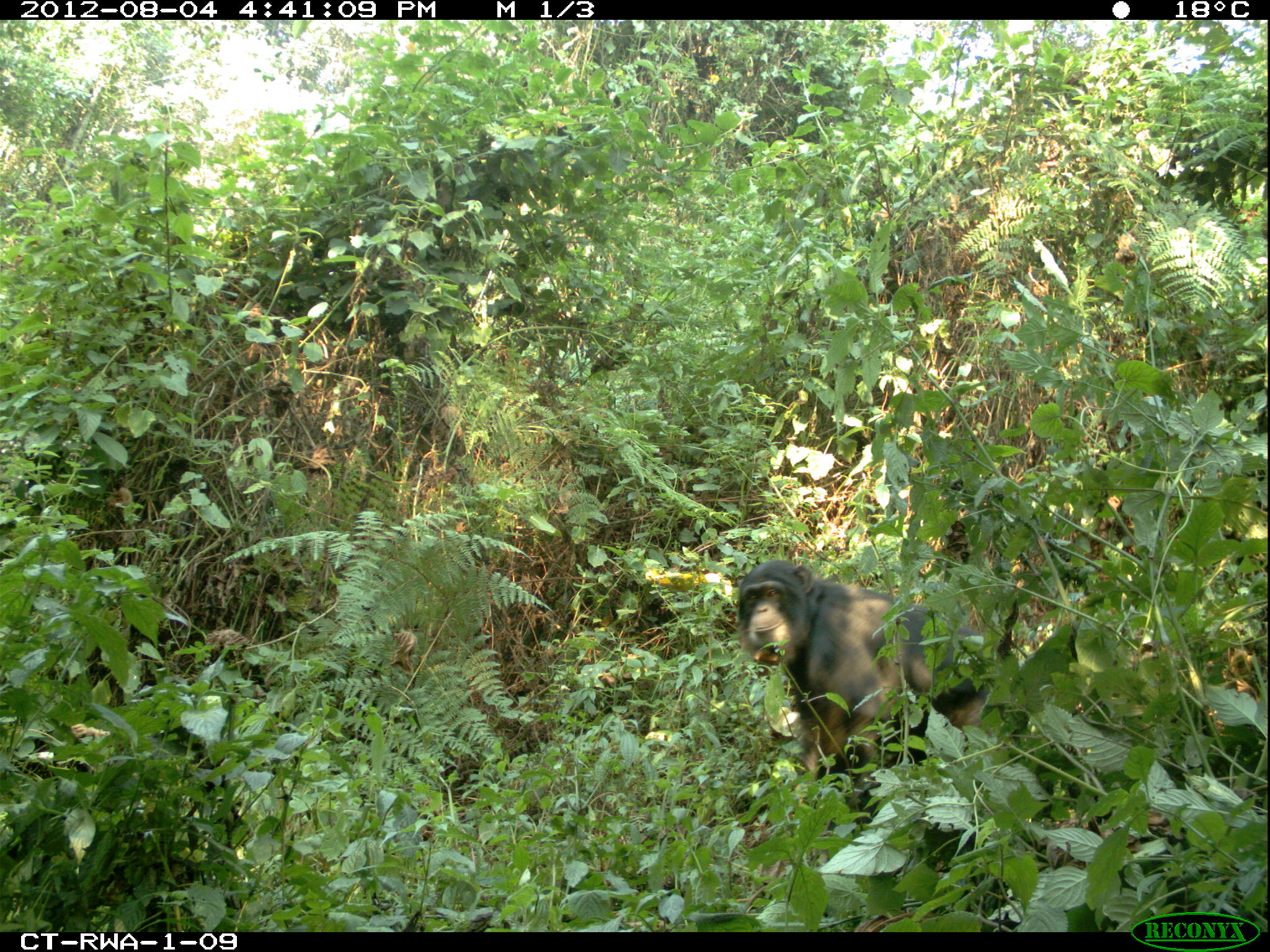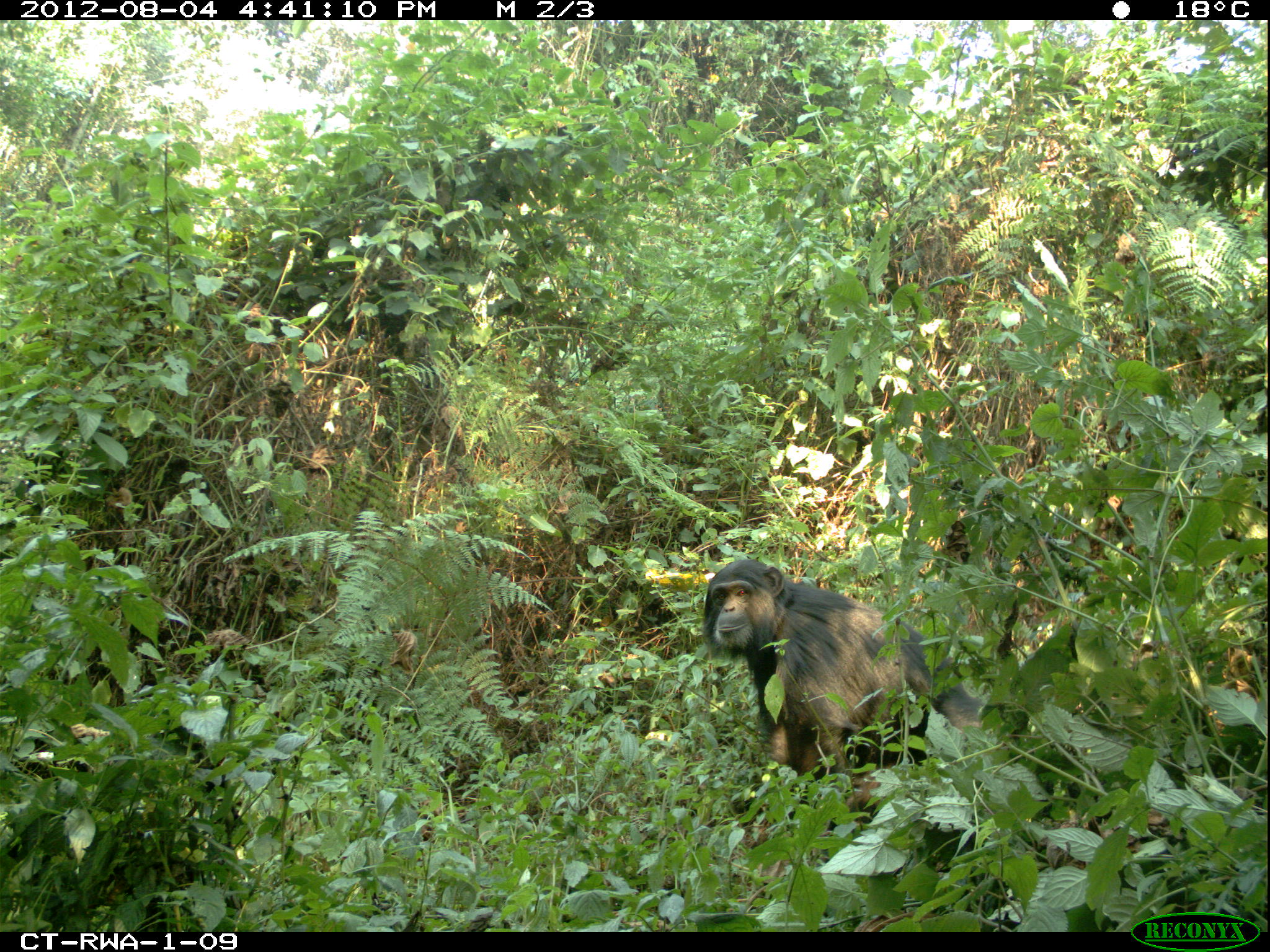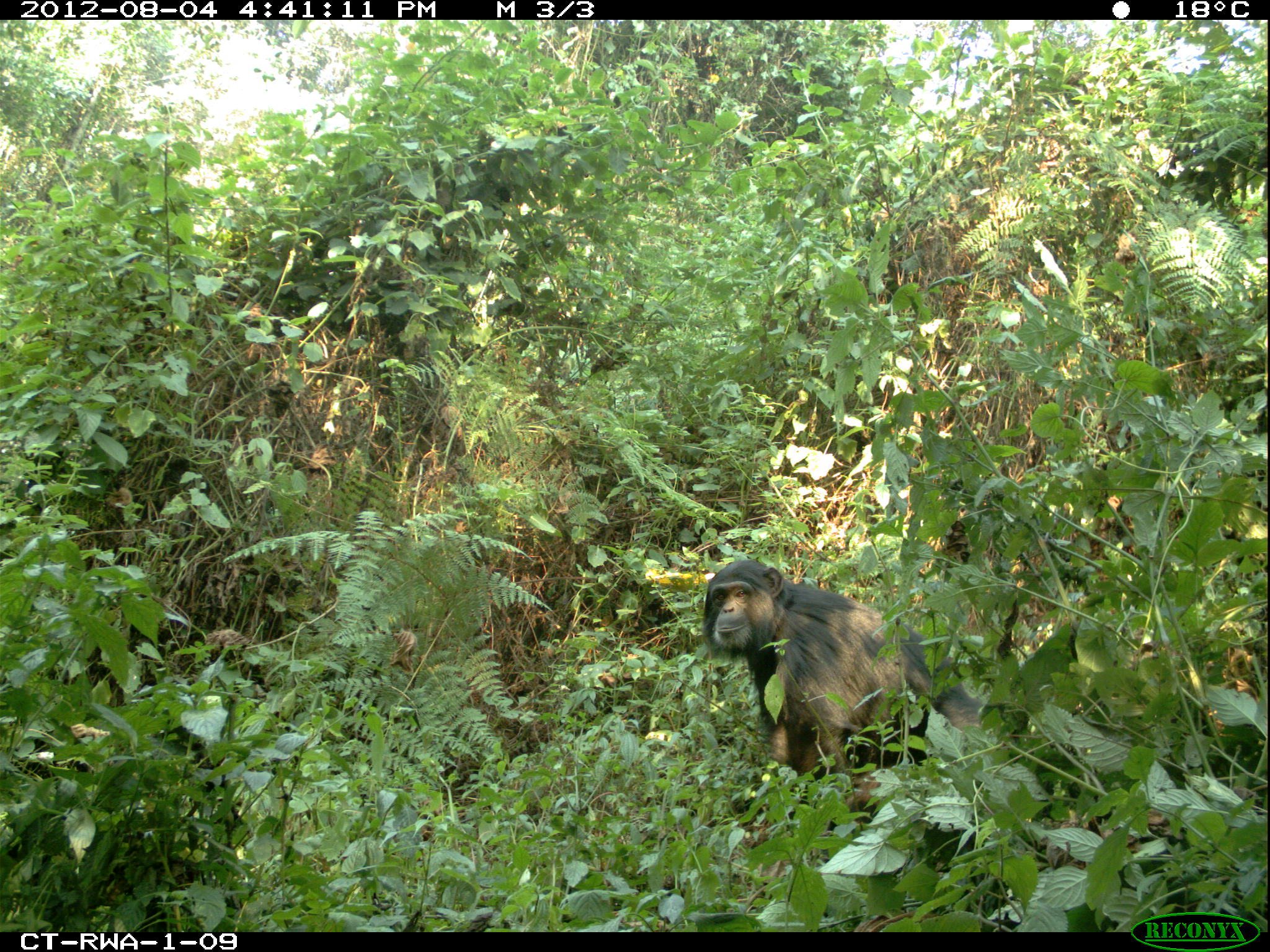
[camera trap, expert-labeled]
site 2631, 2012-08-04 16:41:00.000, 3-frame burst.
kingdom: Animalia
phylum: Chordata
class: Mammalia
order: Primates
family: Hominidae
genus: Pan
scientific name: Pan troglodytes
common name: chimpanzee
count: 3